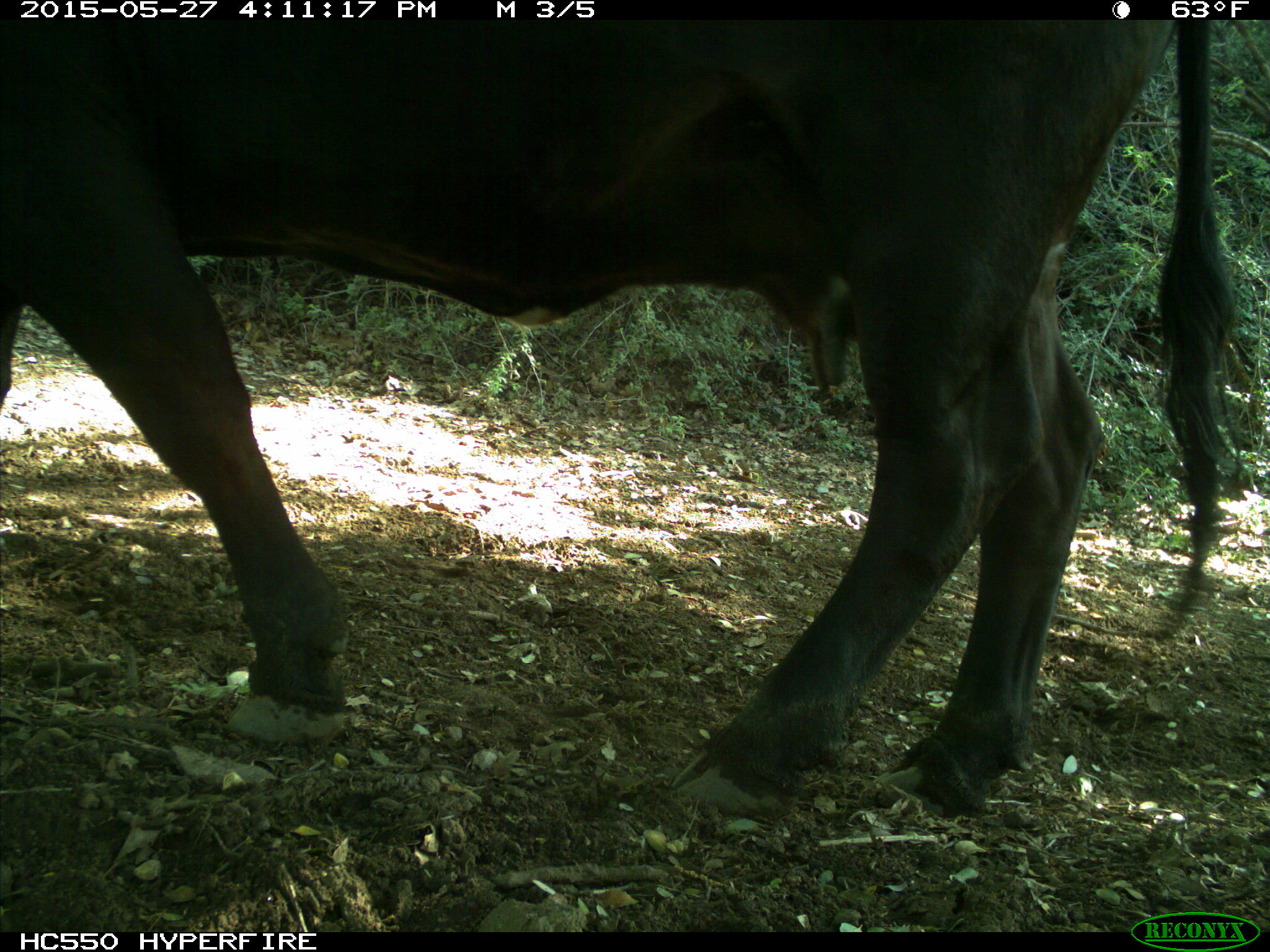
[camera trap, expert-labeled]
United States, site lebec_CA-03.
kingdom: Animalia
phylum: Chordata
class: Mammalia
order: Artiodactyla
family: Bovidae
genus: Bos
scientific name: Bos taurus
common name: domestic cow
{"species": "Bos taurus (domestic cow)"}